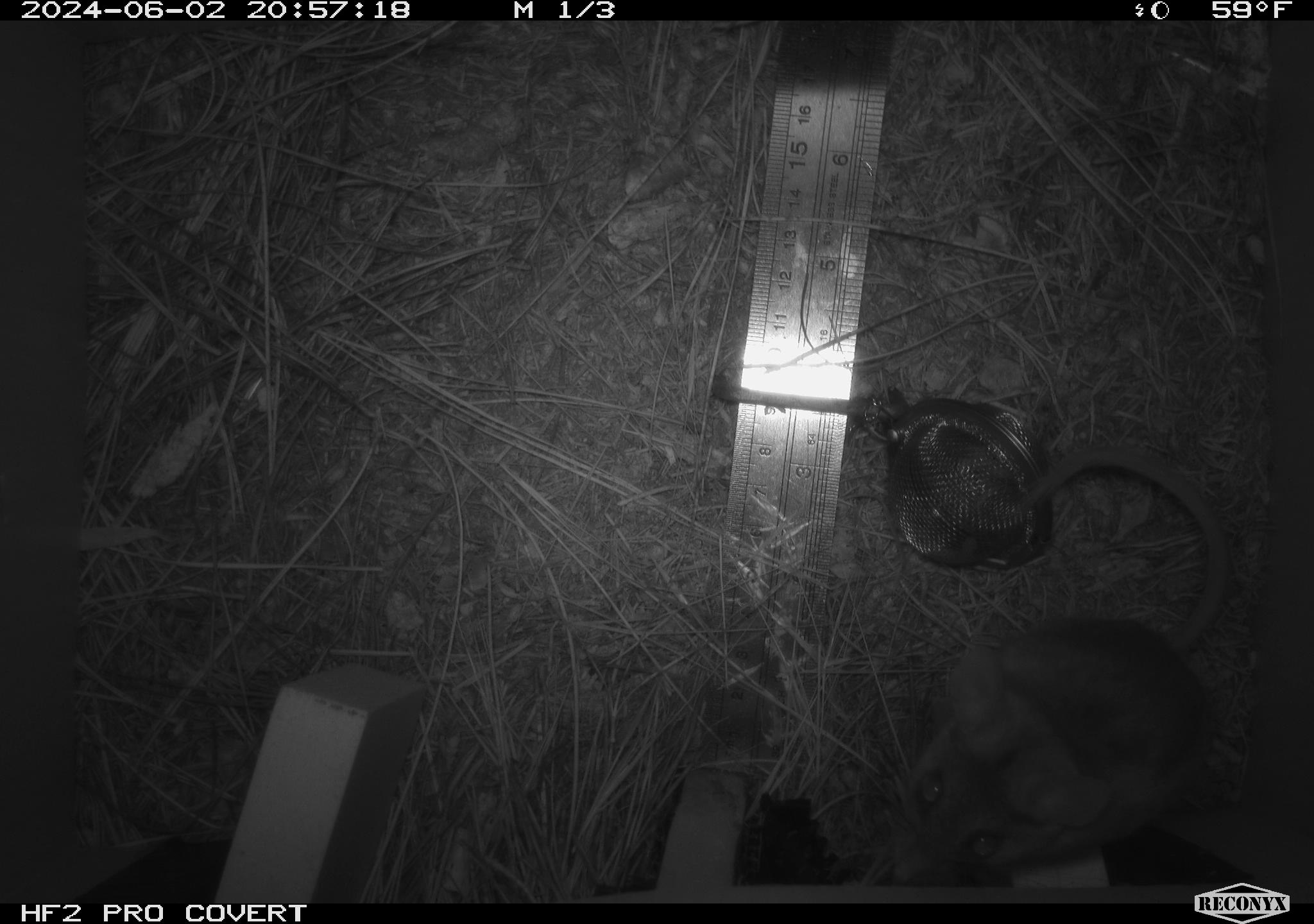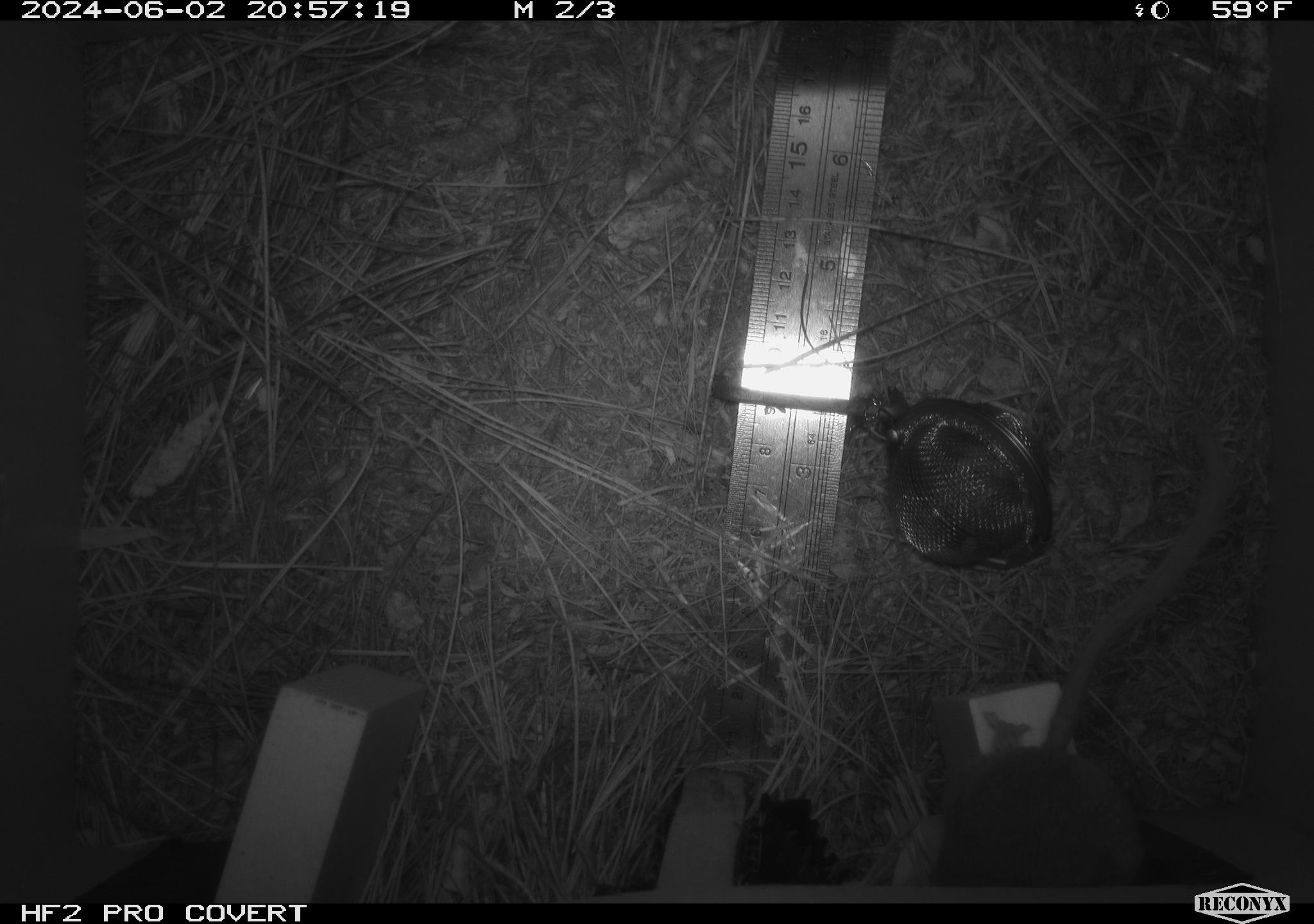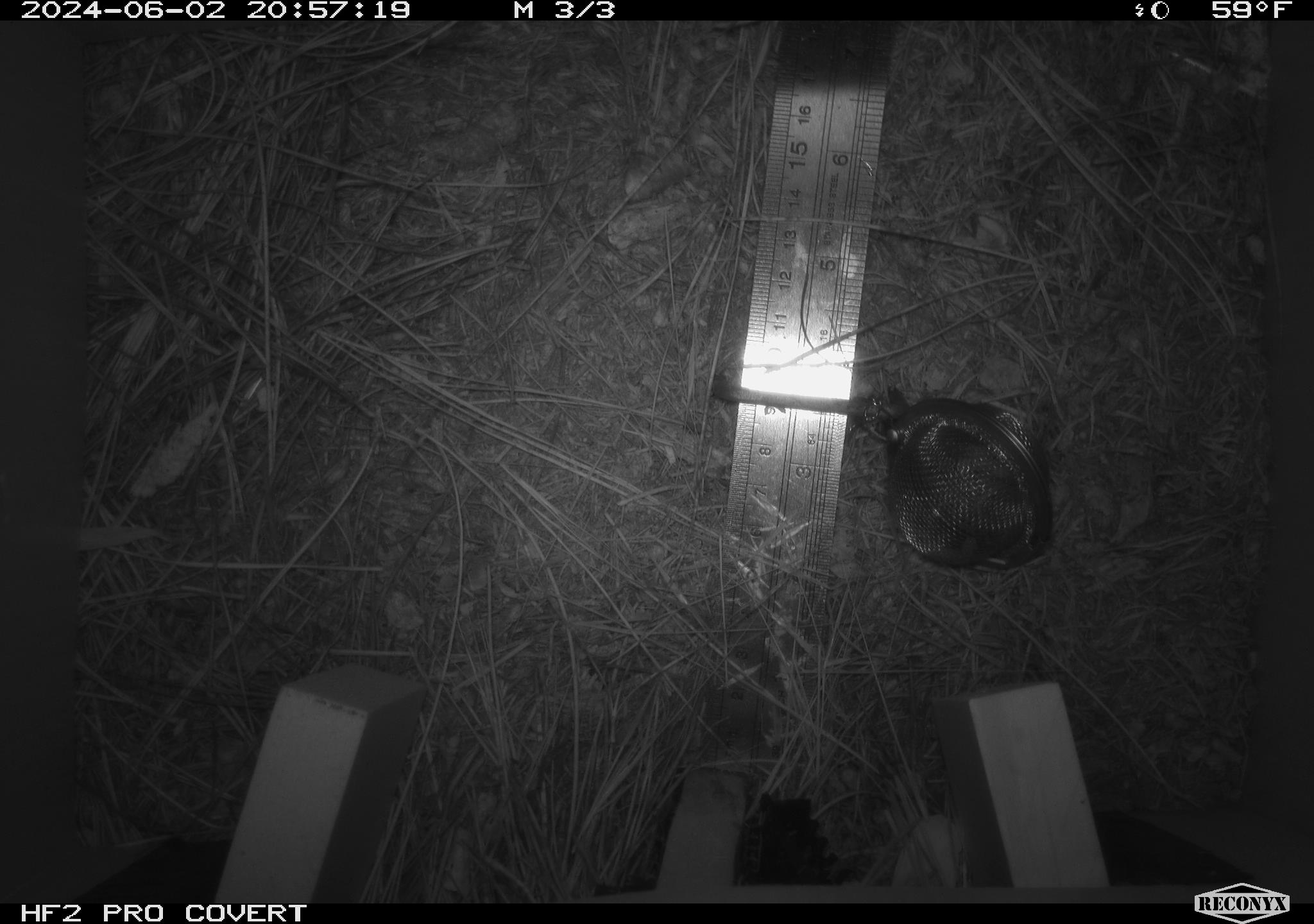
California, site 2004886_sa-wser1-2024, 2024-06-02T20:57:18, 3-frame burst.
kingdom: Animalia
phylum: Chordata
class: Mammalia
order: Rodentia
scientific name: Rodentia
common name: mouse species